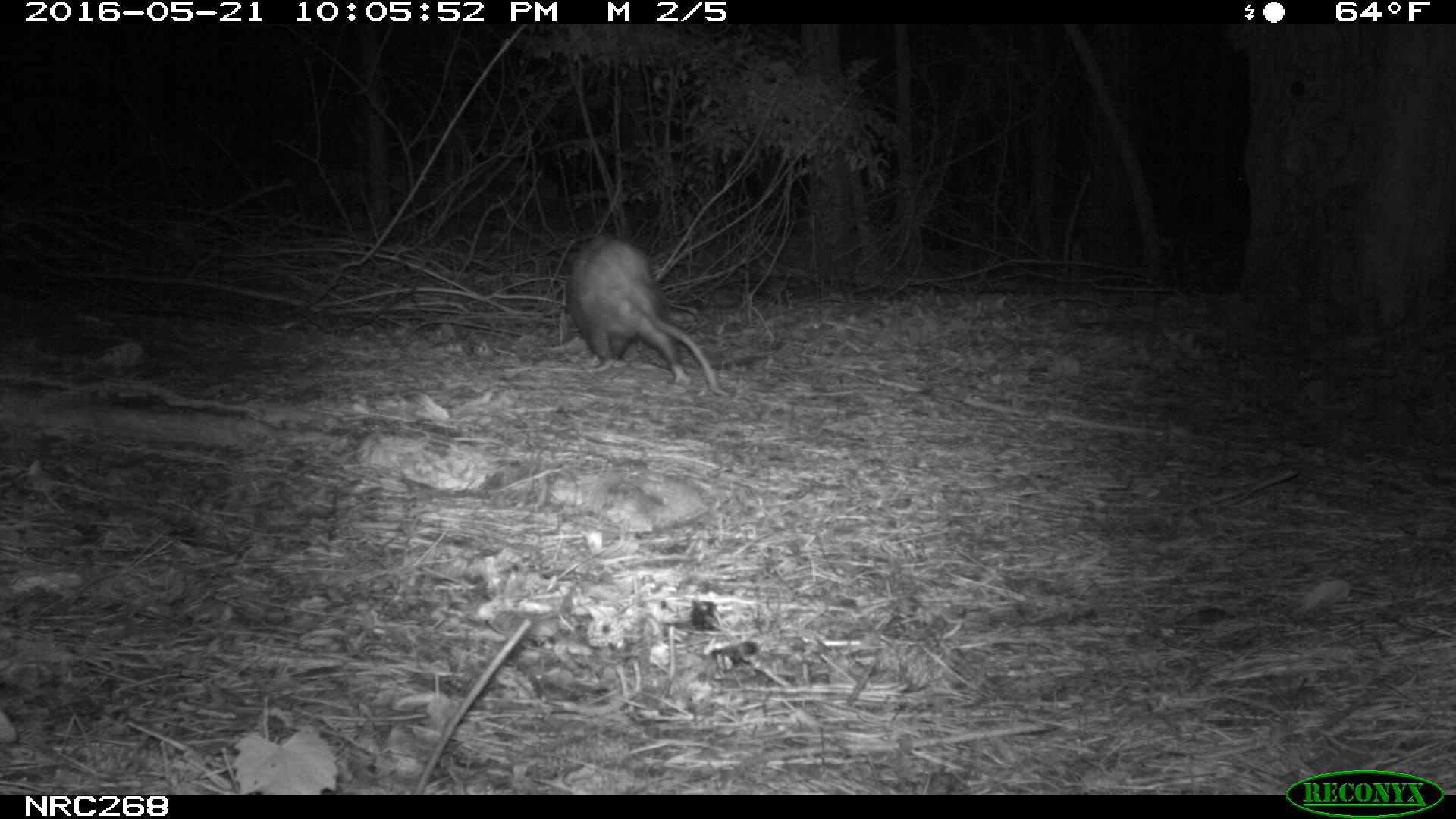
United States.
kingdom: Animalia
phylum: Chordata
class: Mammalia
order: Didelphimorphia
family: Didelphidae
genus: Didelphis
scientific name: Didelphis virginiana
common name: virginia opossum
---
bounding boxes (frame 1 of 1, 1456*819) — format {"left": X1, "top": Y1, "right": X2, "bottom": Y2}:
Virginia Opossum: {"left": 559, "top": 223, "right": 731, "bottom": 401}